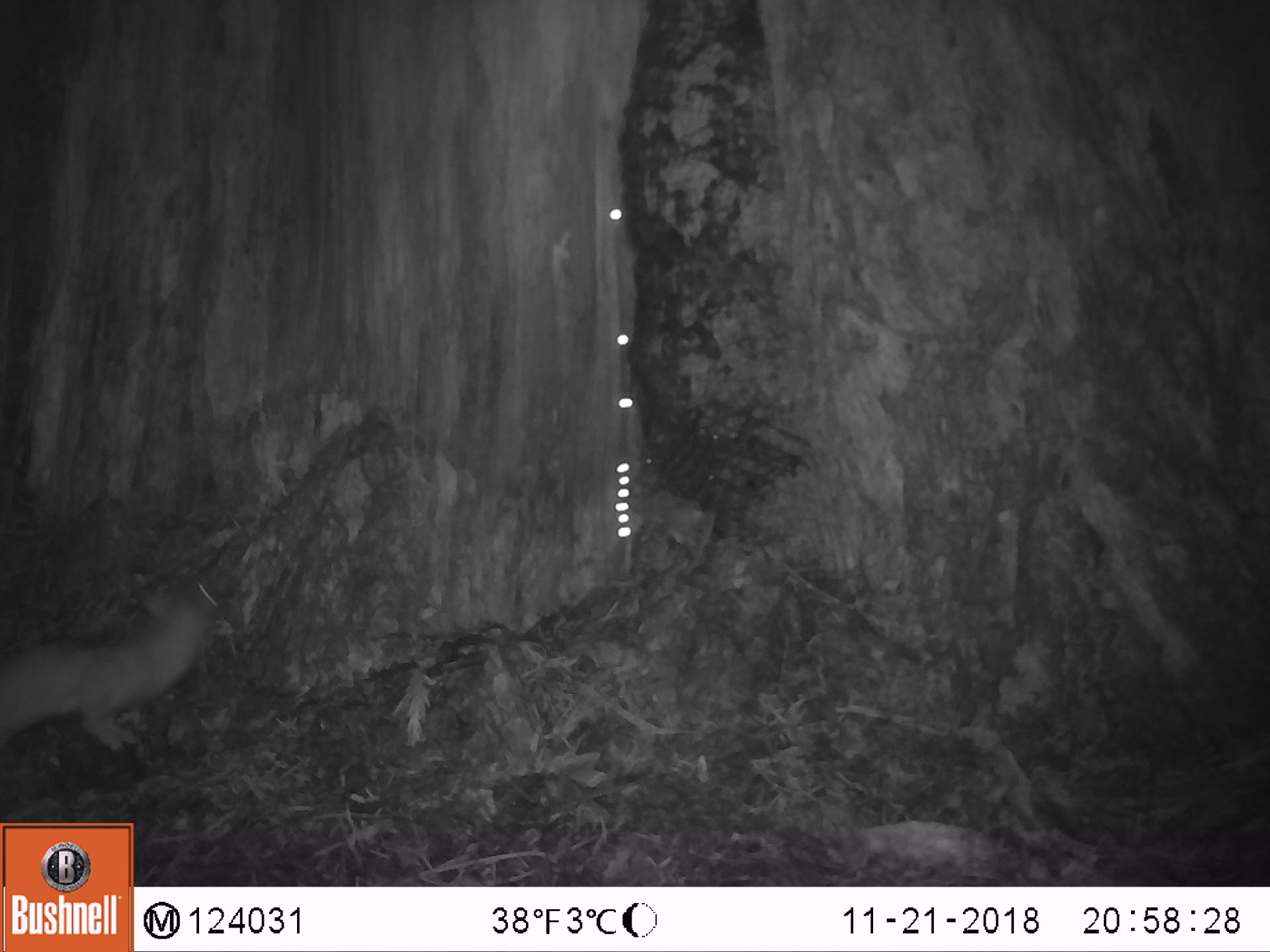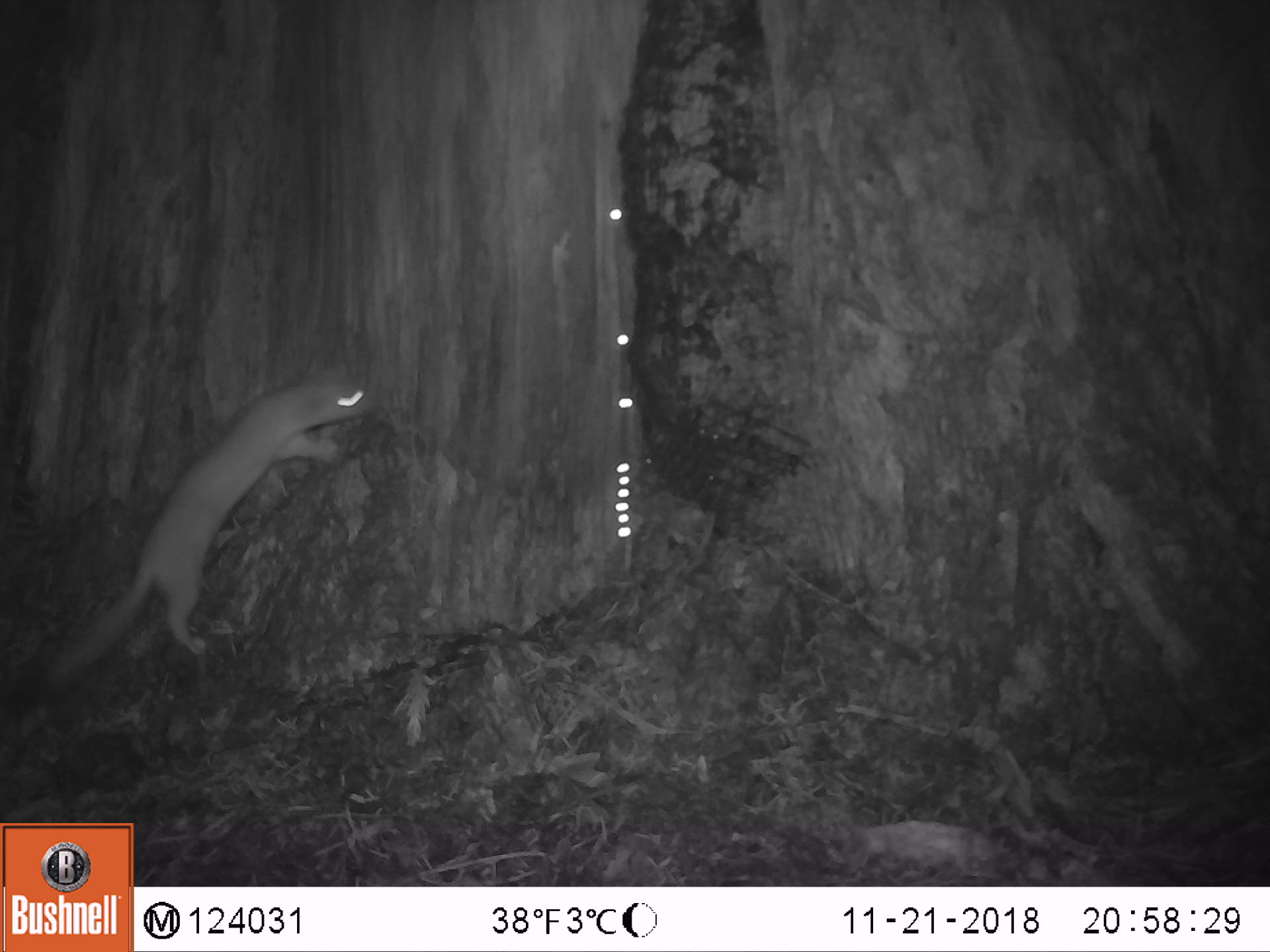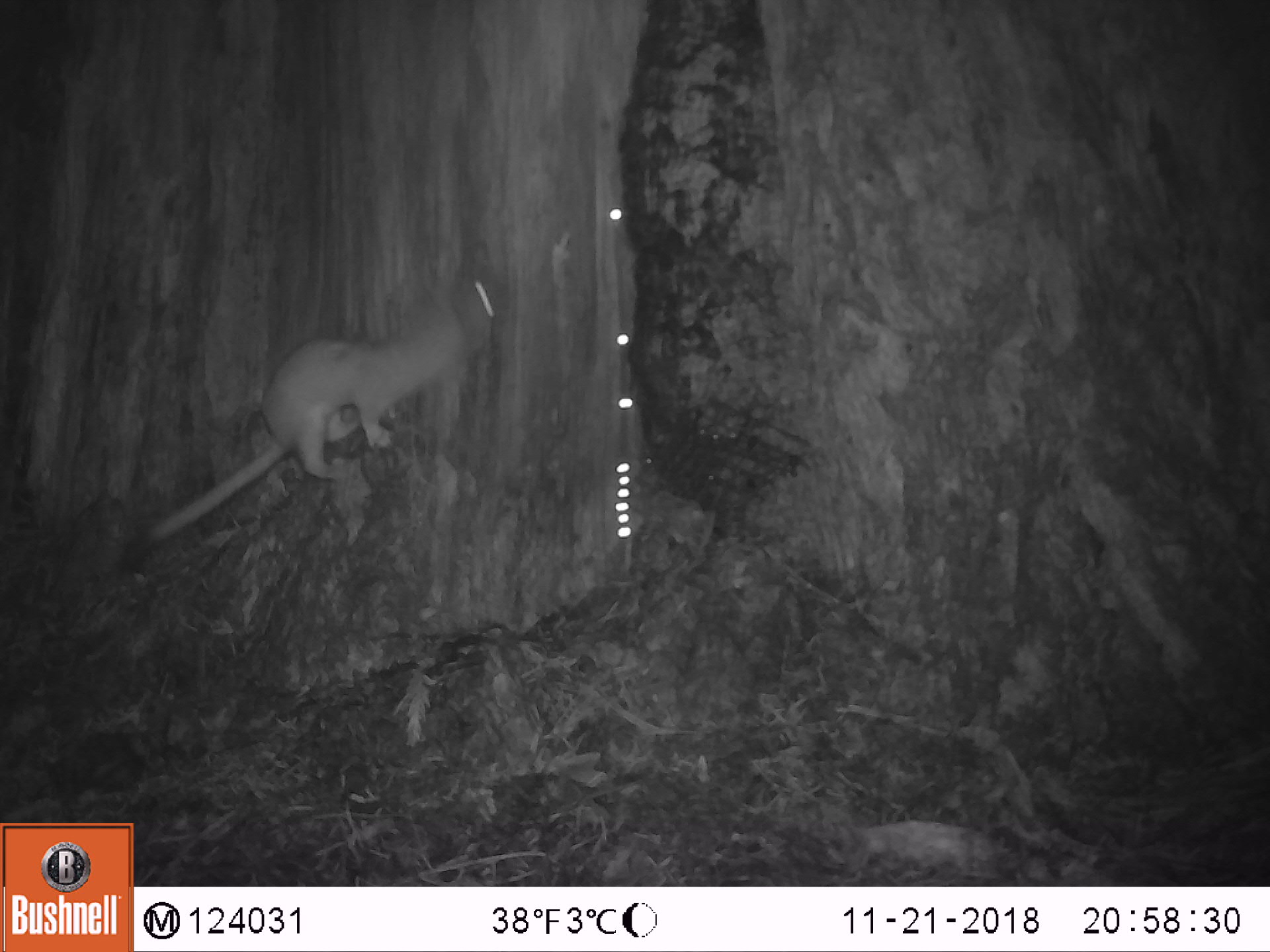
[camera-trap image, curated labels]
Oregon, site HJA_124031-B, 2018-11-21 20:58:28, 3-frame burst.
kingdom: Animalia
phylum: Chordata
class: Mammalia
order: Carnivora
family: Mustelidae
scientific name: Mustelidae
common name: weasel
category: weasel family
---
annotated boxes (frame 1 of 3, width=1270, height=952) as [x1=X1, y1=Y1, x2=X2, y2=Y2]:
weasel family: [x1=1, y1=579, x2=230, y2=767]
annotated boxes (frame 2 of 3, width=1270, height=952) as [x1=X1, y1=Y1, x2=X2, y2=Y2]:
weasel family: [x1=25, y1=353, x2=375, y2=703]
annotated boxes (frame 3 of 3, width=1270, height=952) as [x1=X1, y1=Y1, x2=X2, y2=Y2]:
weasel family: [x1=92, y1=243, x2=511, y2=590]